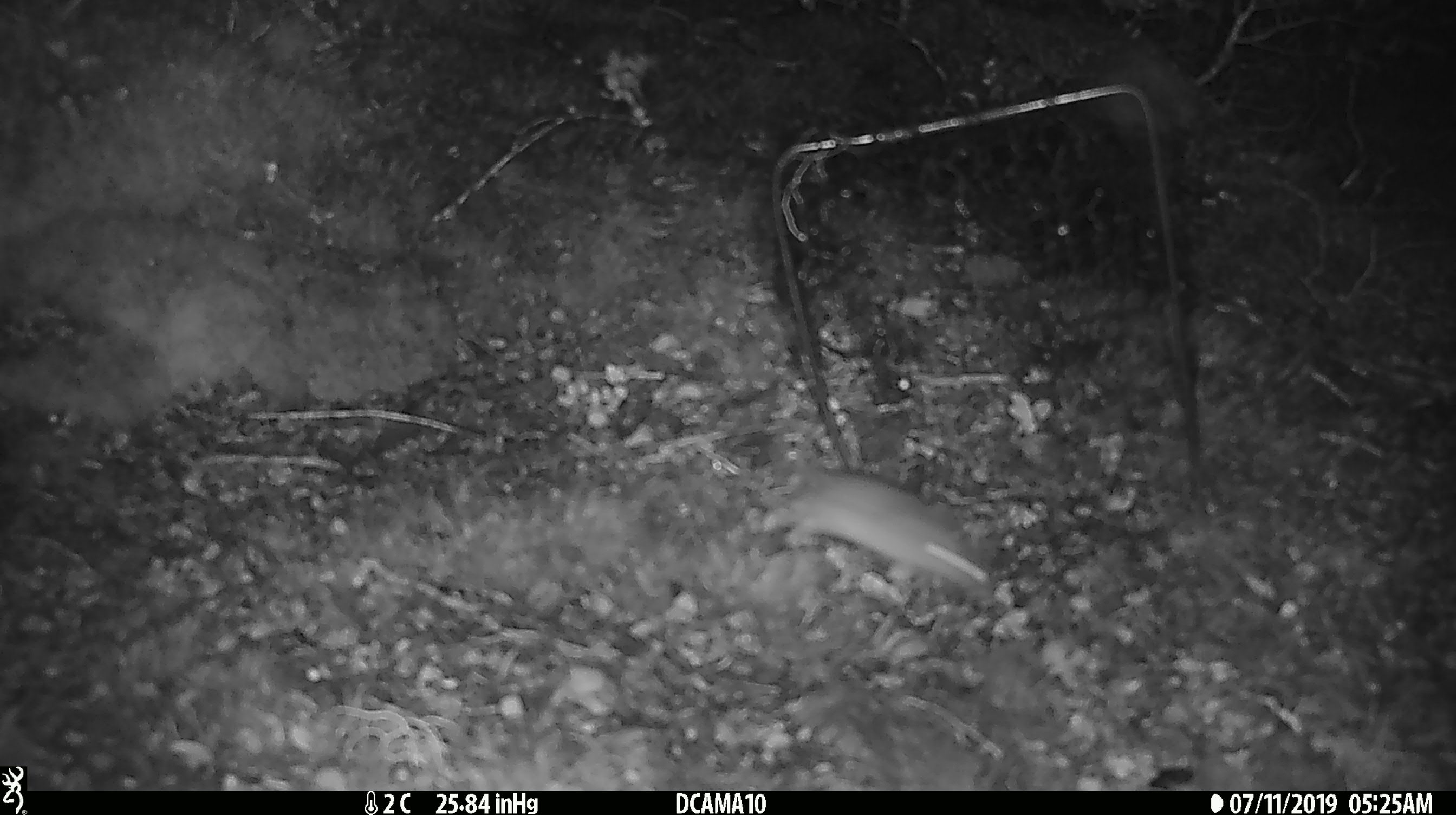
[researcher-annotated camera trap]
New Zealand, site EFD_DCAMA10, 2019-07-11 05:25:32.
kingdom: Animalia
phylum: Chordata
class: Mammalia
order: Rodentia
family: Muridae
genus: Mus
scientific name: Mus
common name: mouse